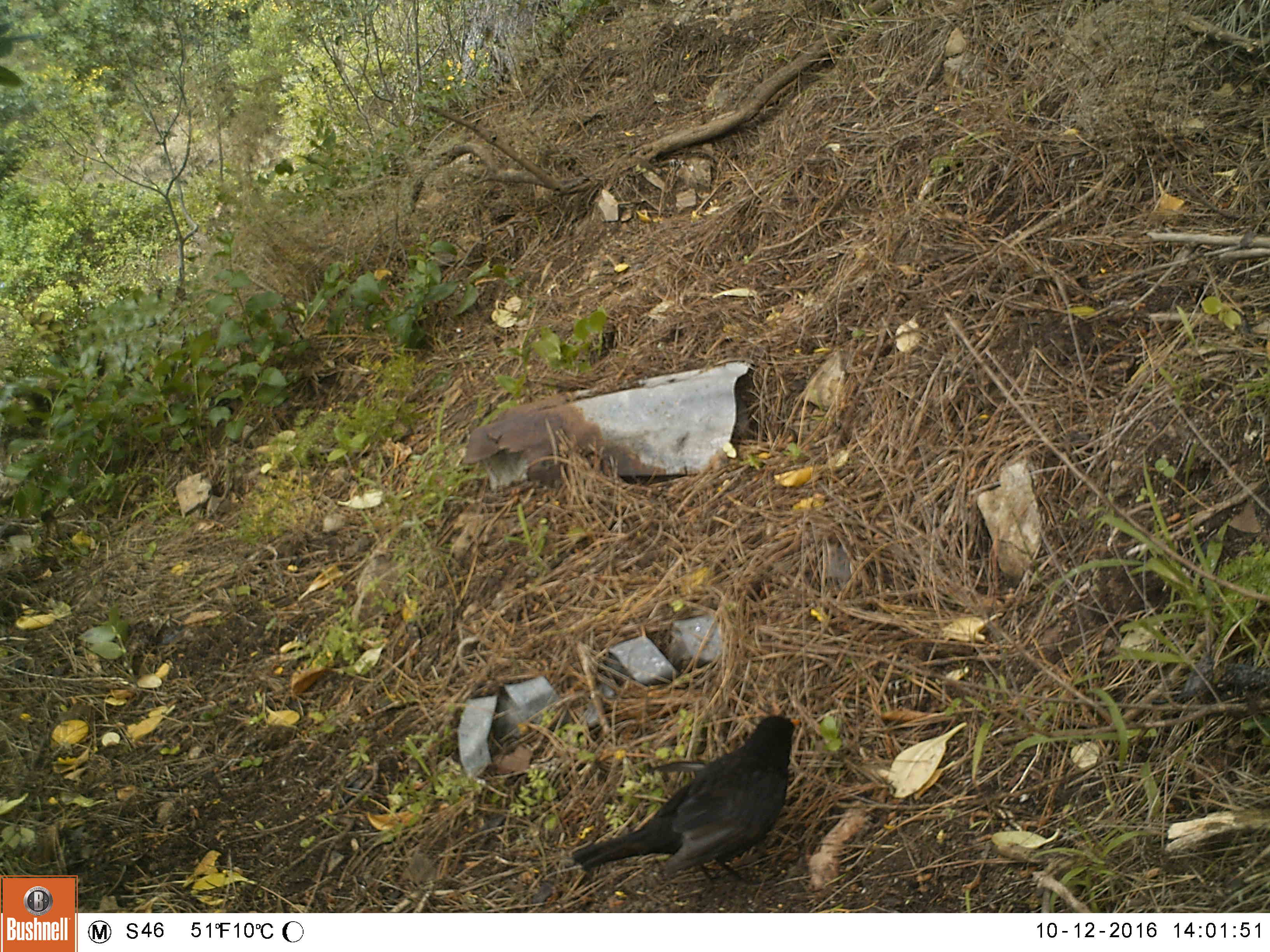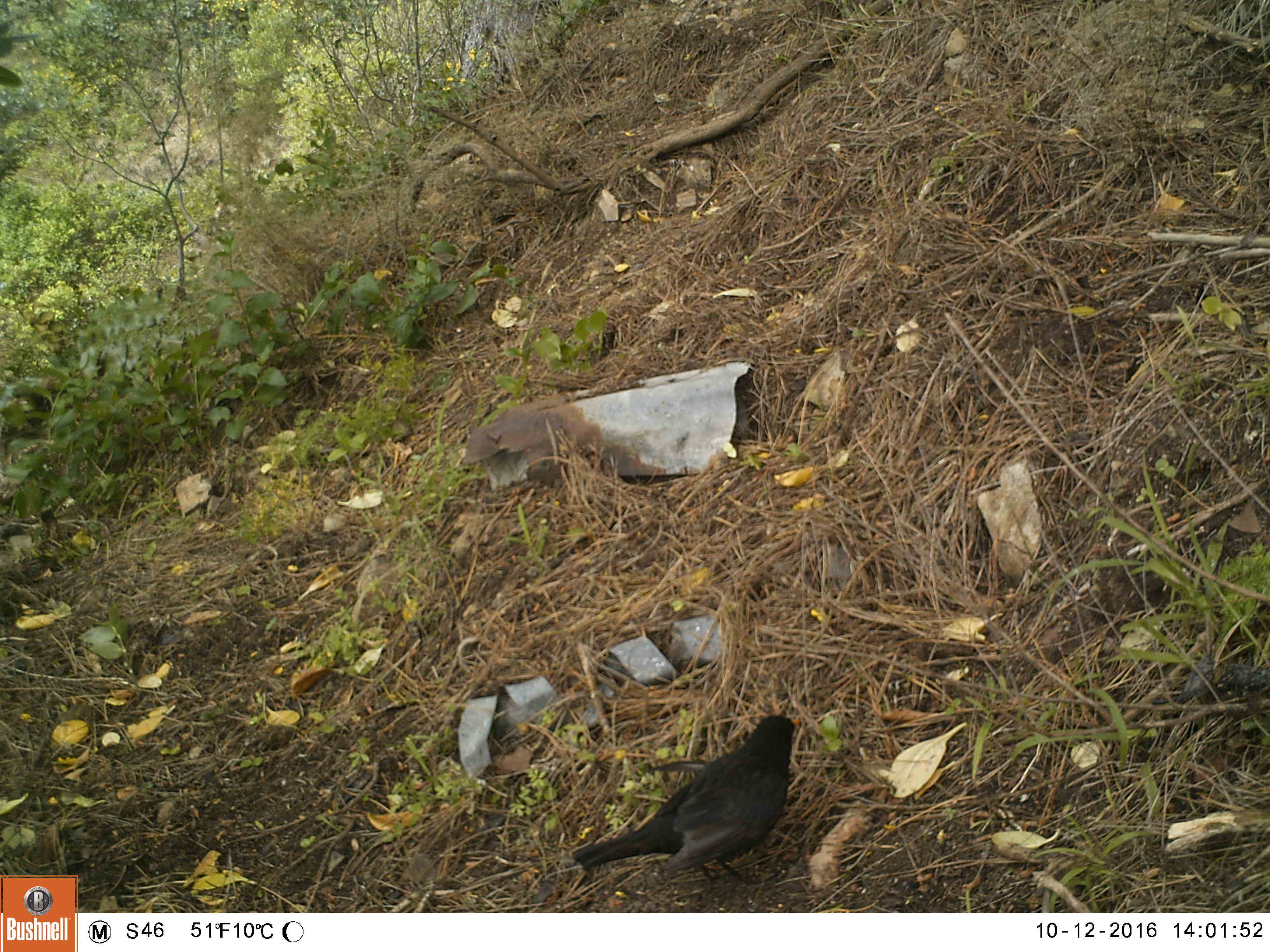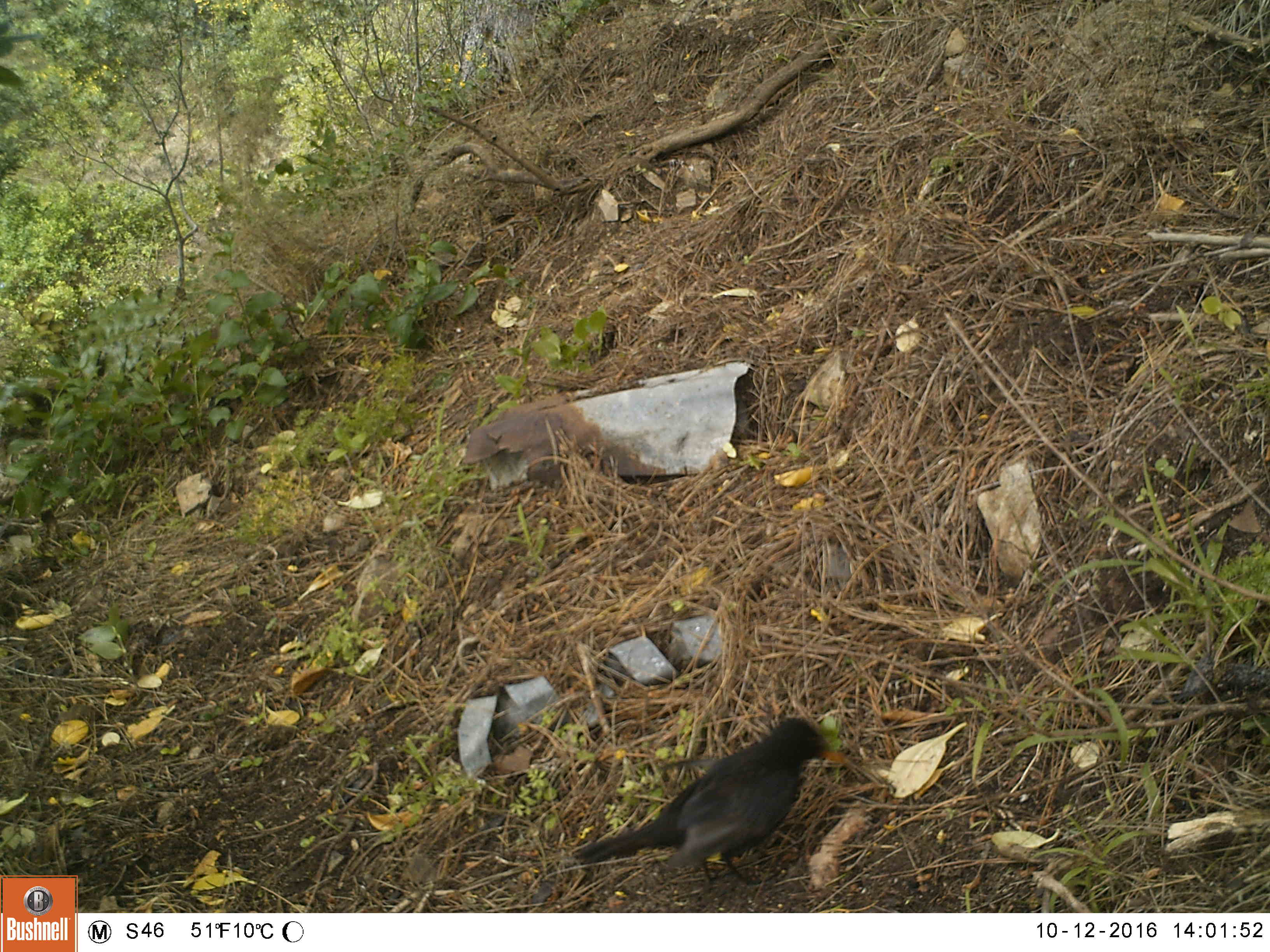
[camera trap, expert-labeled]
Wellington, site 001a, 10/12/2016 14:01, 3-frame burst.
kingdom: Animalia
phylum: Chordata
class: Aves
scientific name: Aves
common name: bird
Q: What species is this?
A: Bird (Aves).